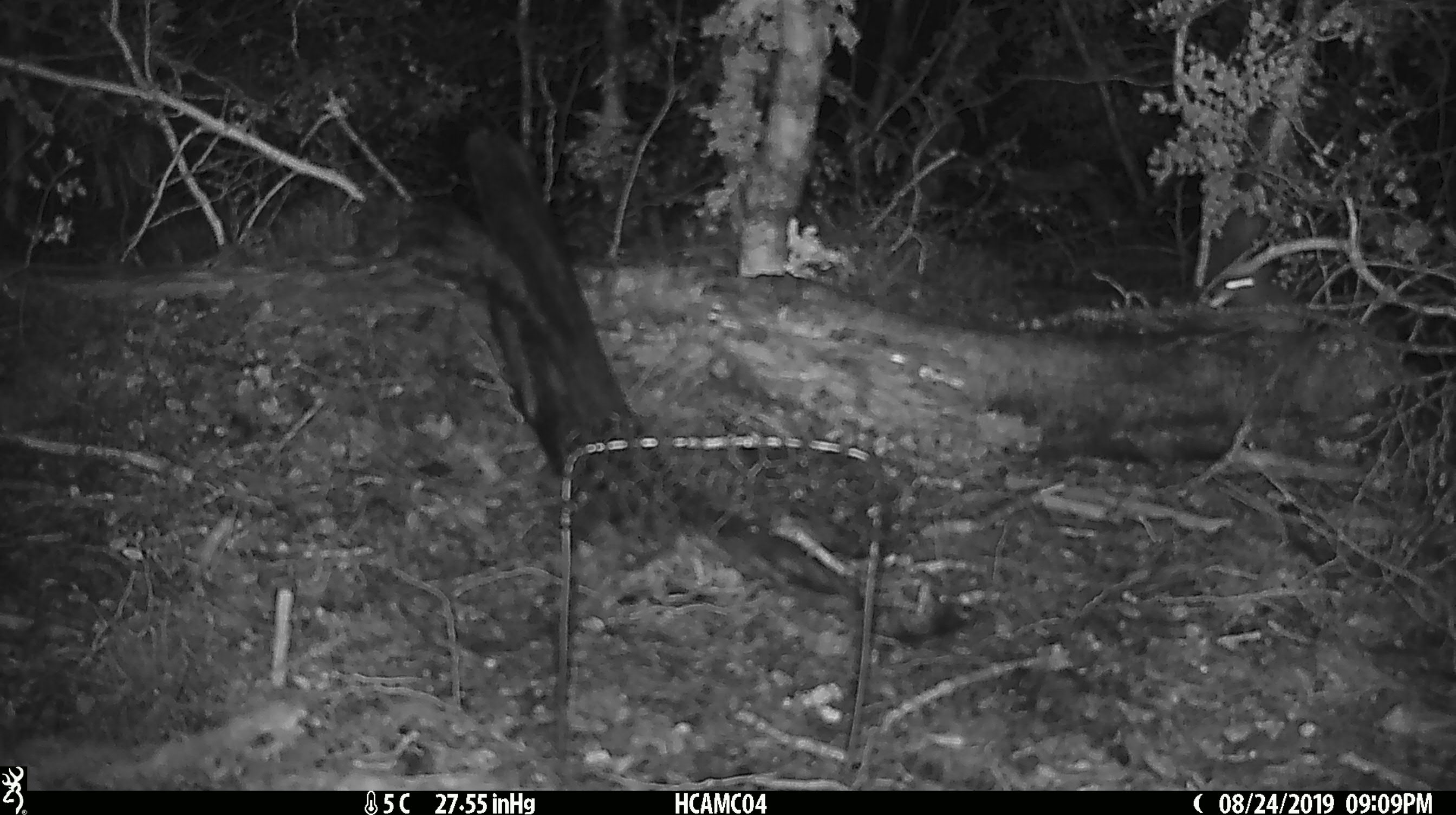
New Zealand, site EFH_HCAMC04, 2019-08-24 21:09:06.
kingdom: Animalia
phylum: Chordata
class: Mammalia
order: Rodentia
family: Muridae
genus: Mus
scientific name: Mus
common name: mouse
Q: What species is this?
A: Mouse (Mus).